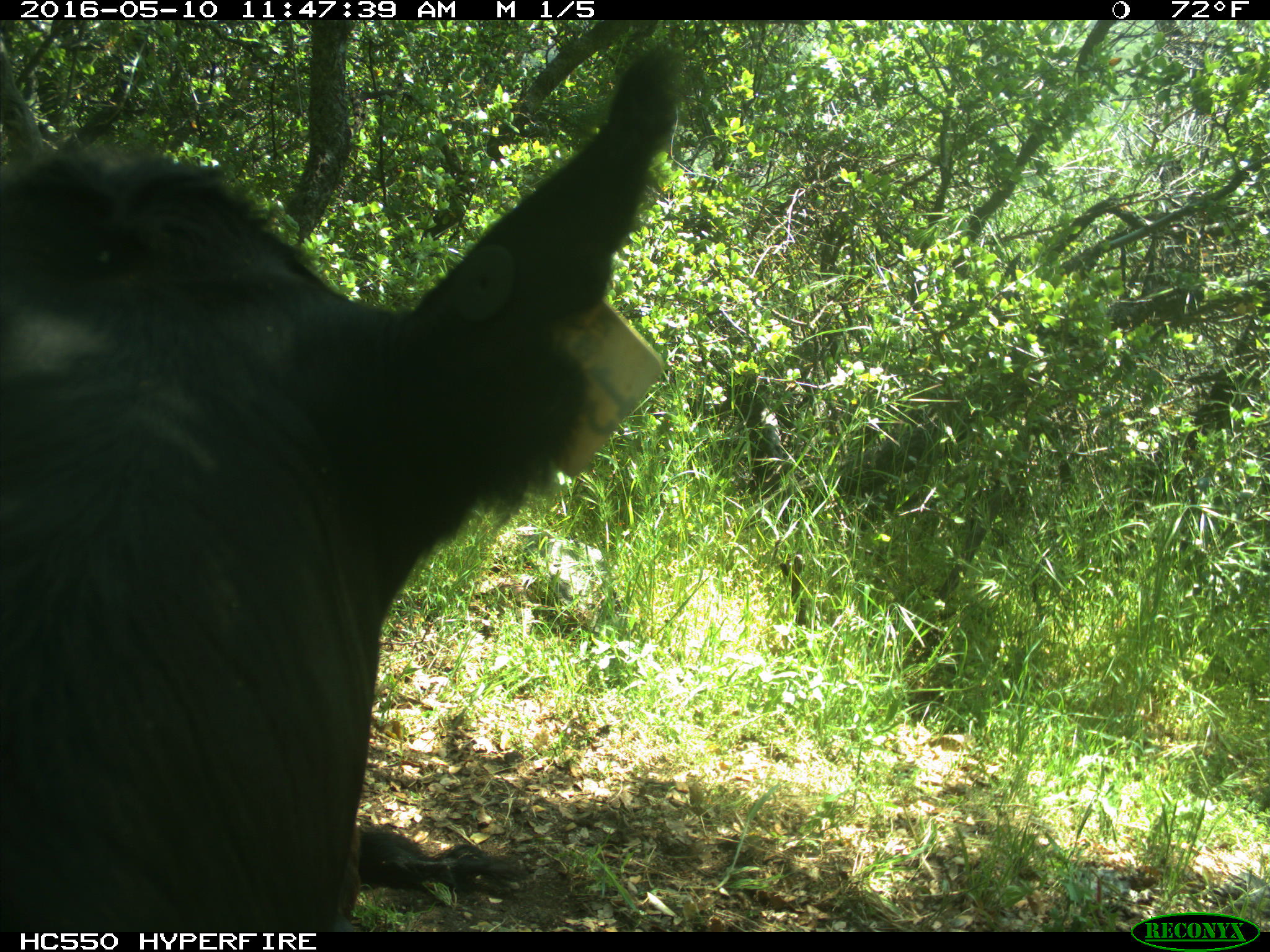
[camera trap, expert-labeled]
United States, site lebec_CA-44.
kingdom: Animalia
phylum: Chordata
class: Mammalia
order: Artiodactyla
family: Bovidae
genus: Bos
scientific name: Bos taurus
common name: domestic cow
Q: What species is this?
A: Bos taurus (domestic cow).